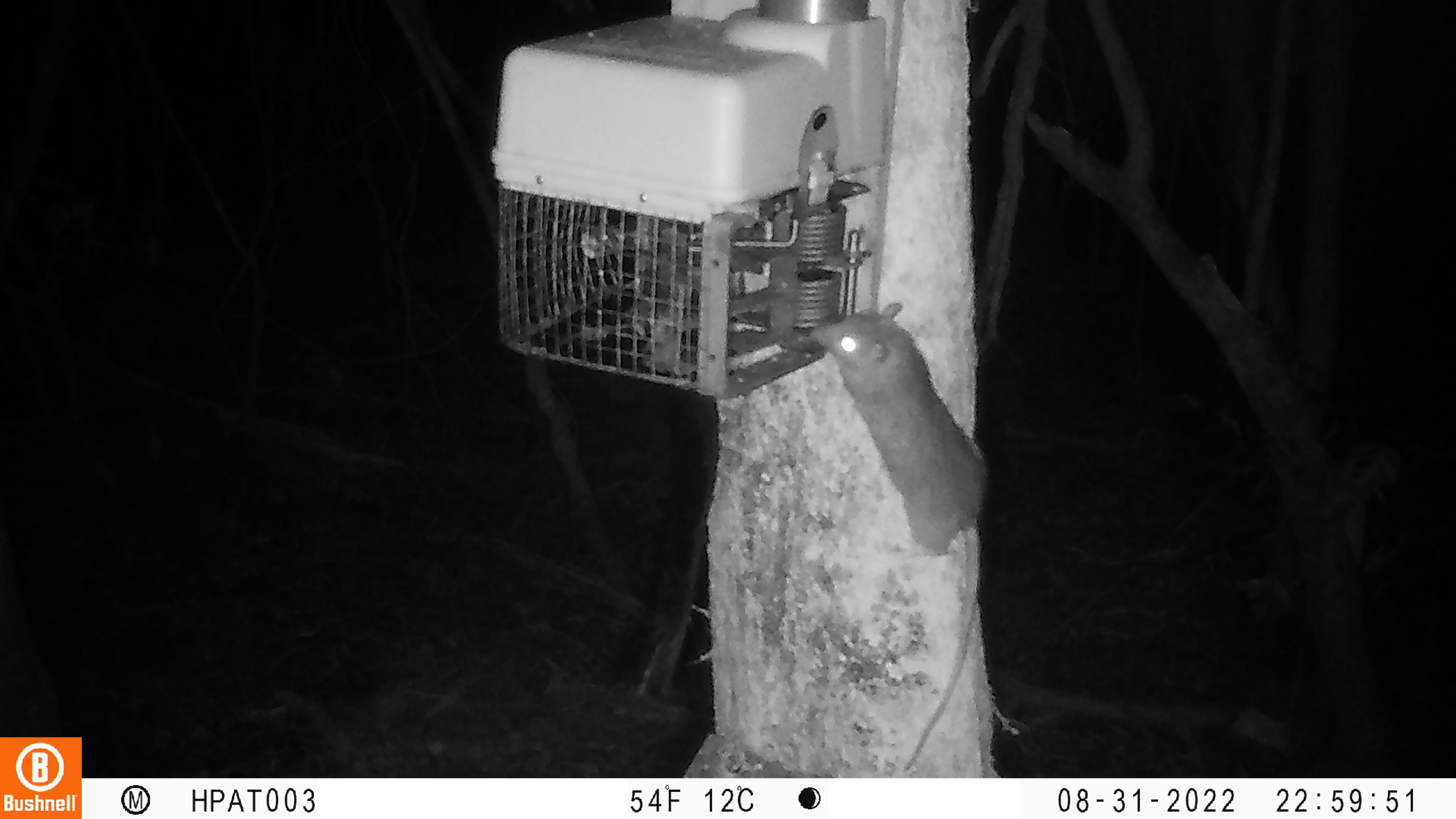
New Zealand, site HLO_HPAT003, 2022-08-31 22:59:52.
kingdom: Animalia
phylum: Chordata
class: Mammalia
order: Rodentia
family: Muridae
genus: Rattus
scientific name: Rattus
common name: rat